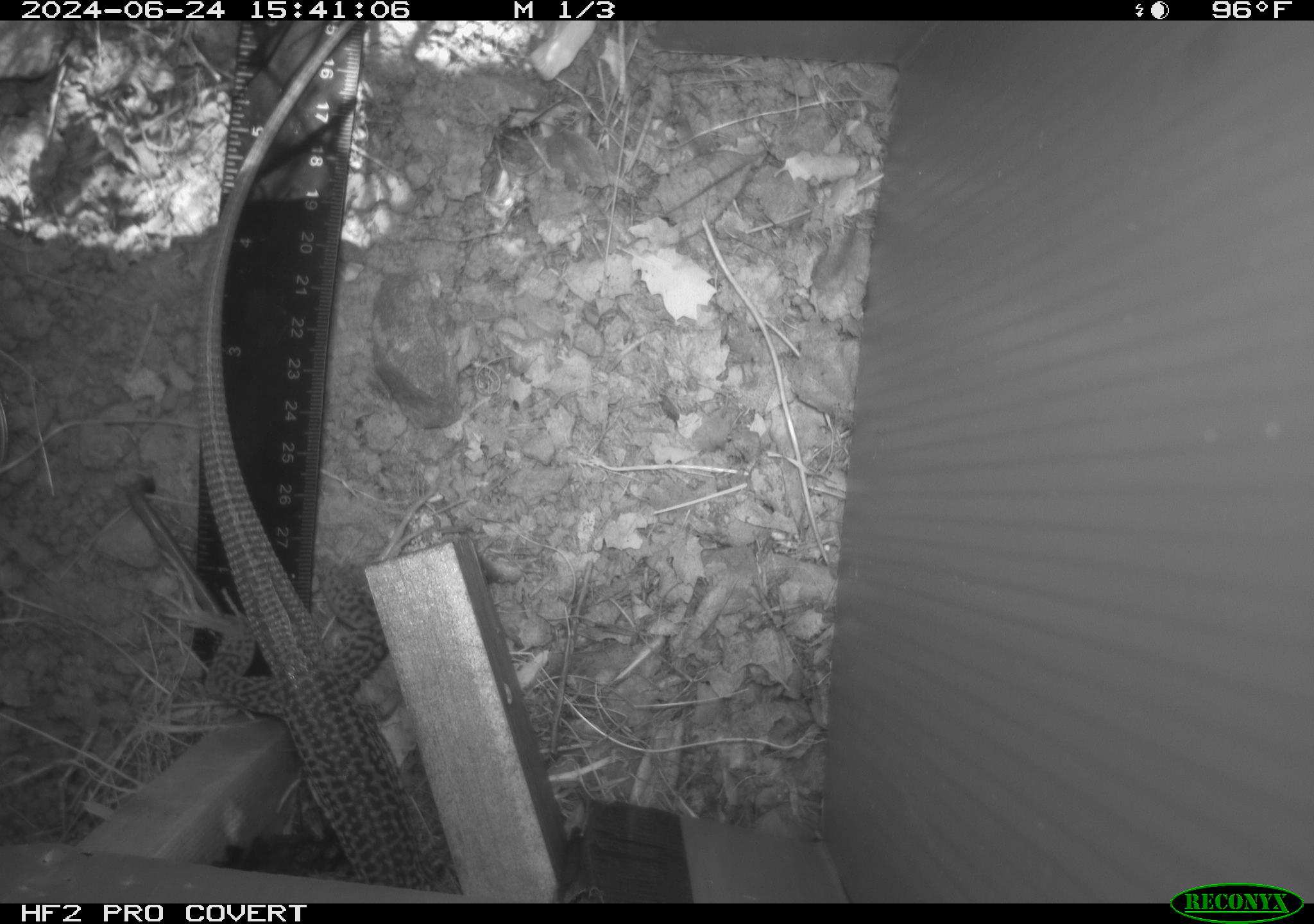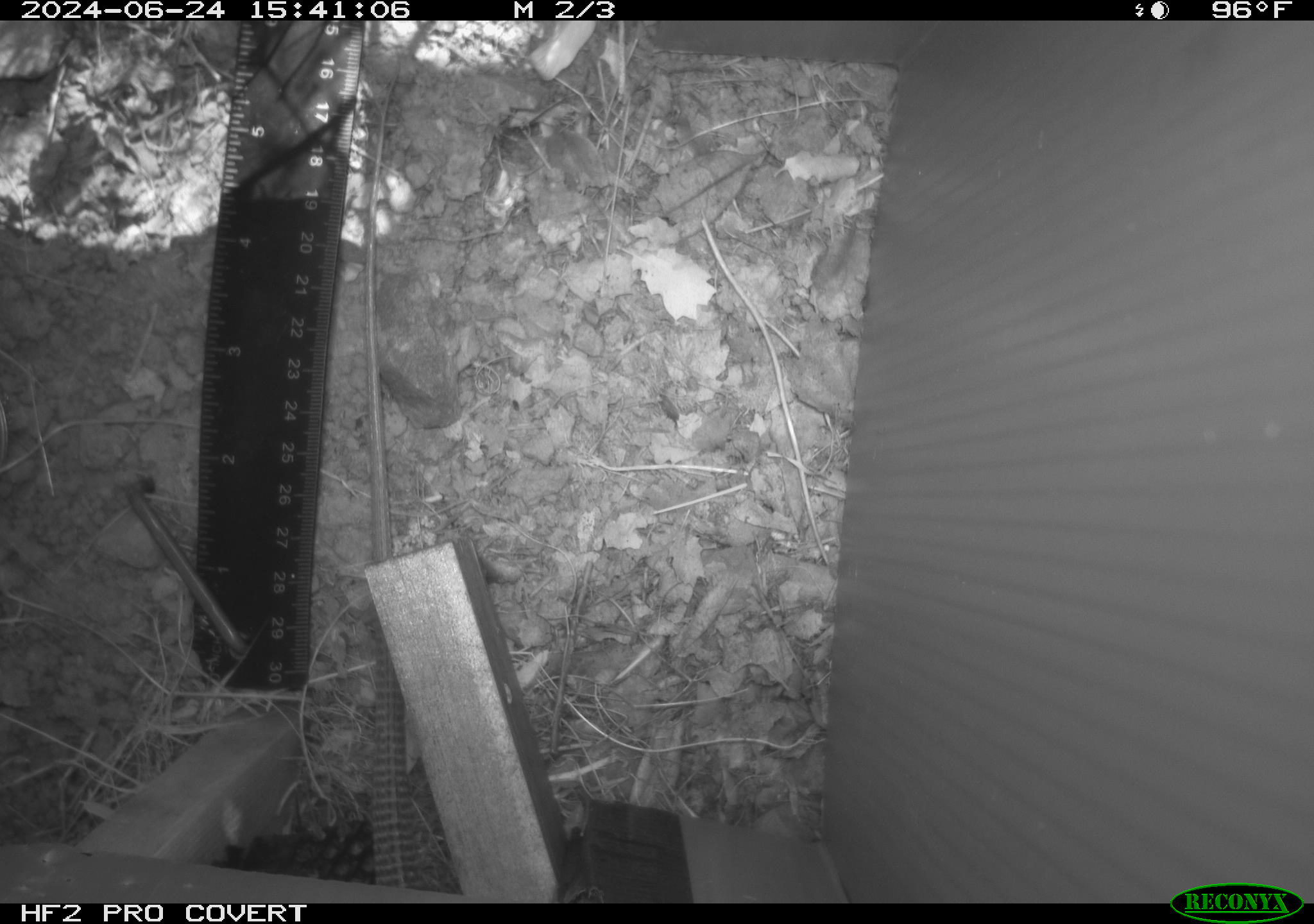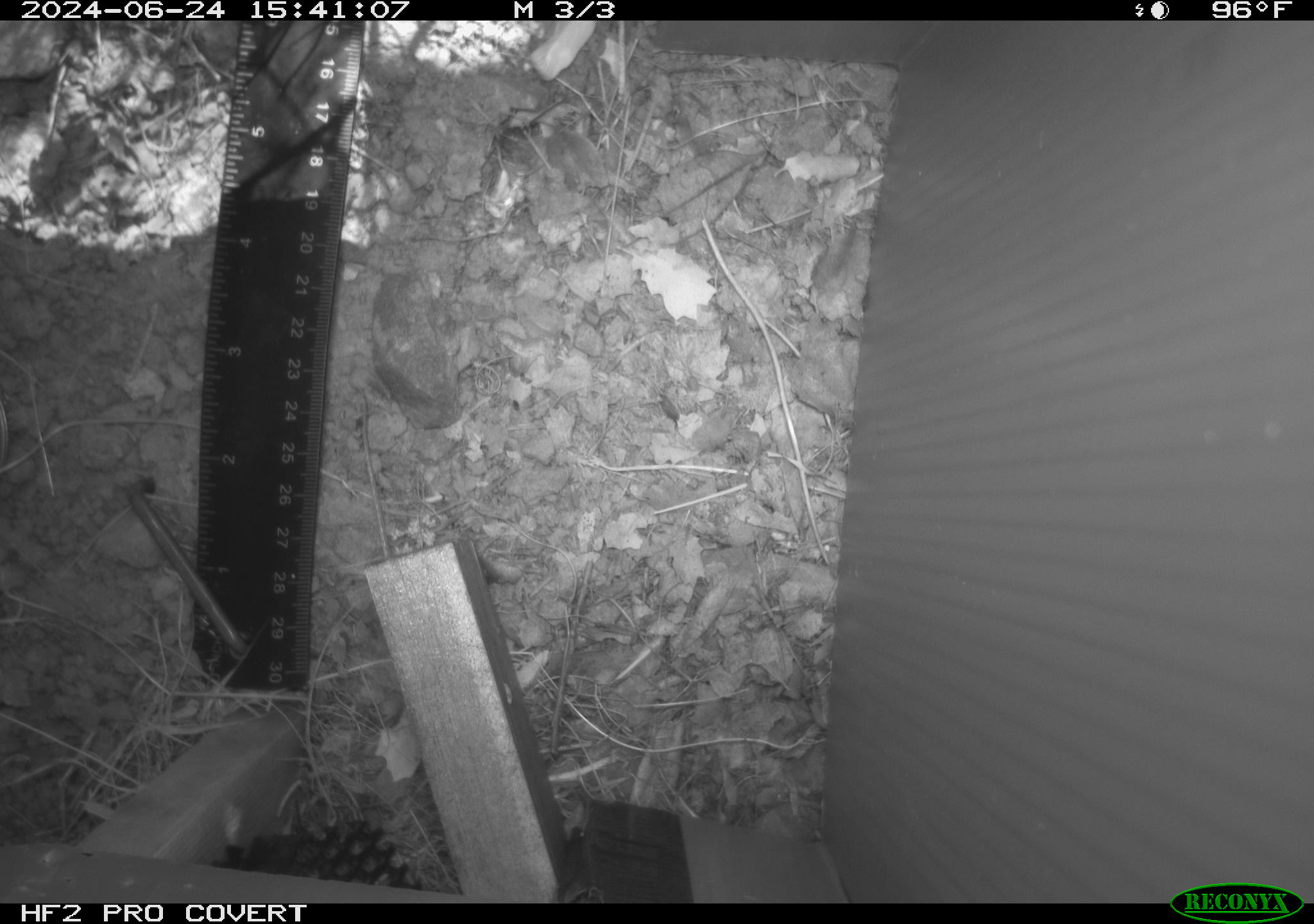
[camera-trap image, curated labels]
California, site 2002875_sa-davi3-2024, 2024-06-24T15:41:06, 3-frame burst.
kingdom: Animalia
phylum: Chordata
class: Reptilia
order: Squamata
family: Teiidae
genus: Aspidoscelis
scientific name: Aspidoscelis tigris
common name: western whiptail